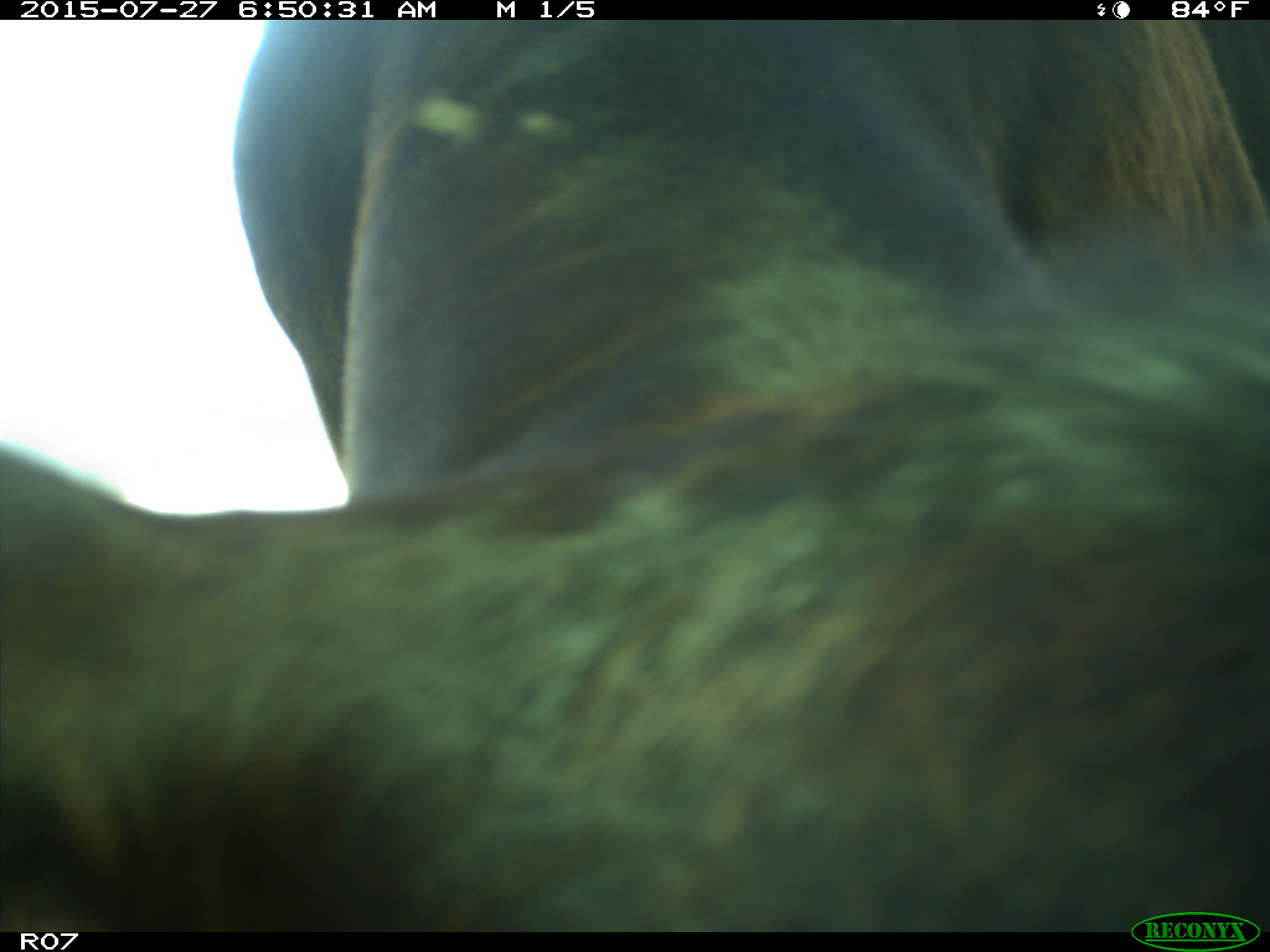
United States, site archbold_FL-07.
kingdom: Animalia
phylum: Chordata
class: Mammalia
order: Artiodactyla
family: Bovidae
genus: Bos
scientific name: Bos taurus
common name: domestic cow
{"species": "Bos taurus (domestic cow)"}